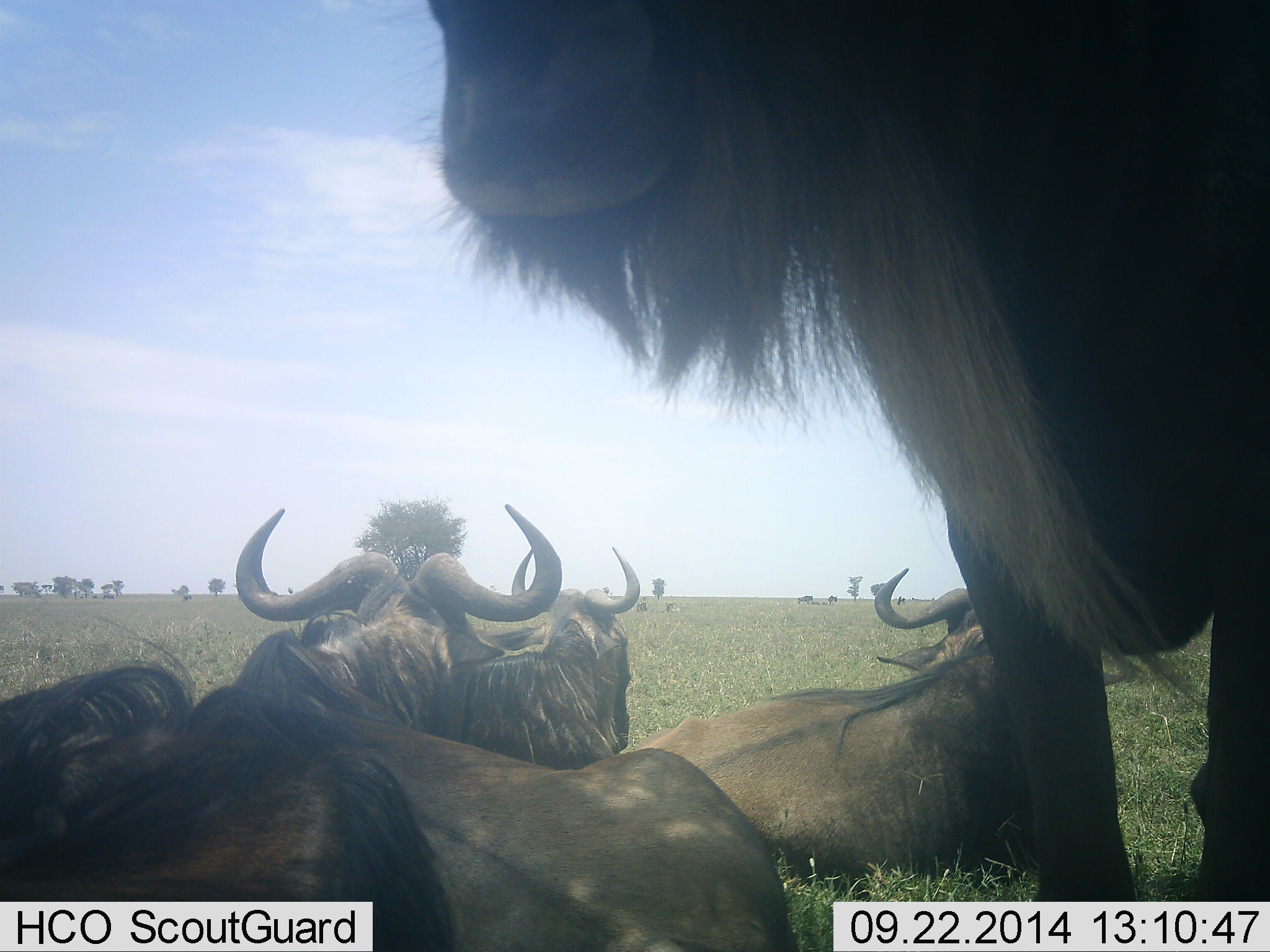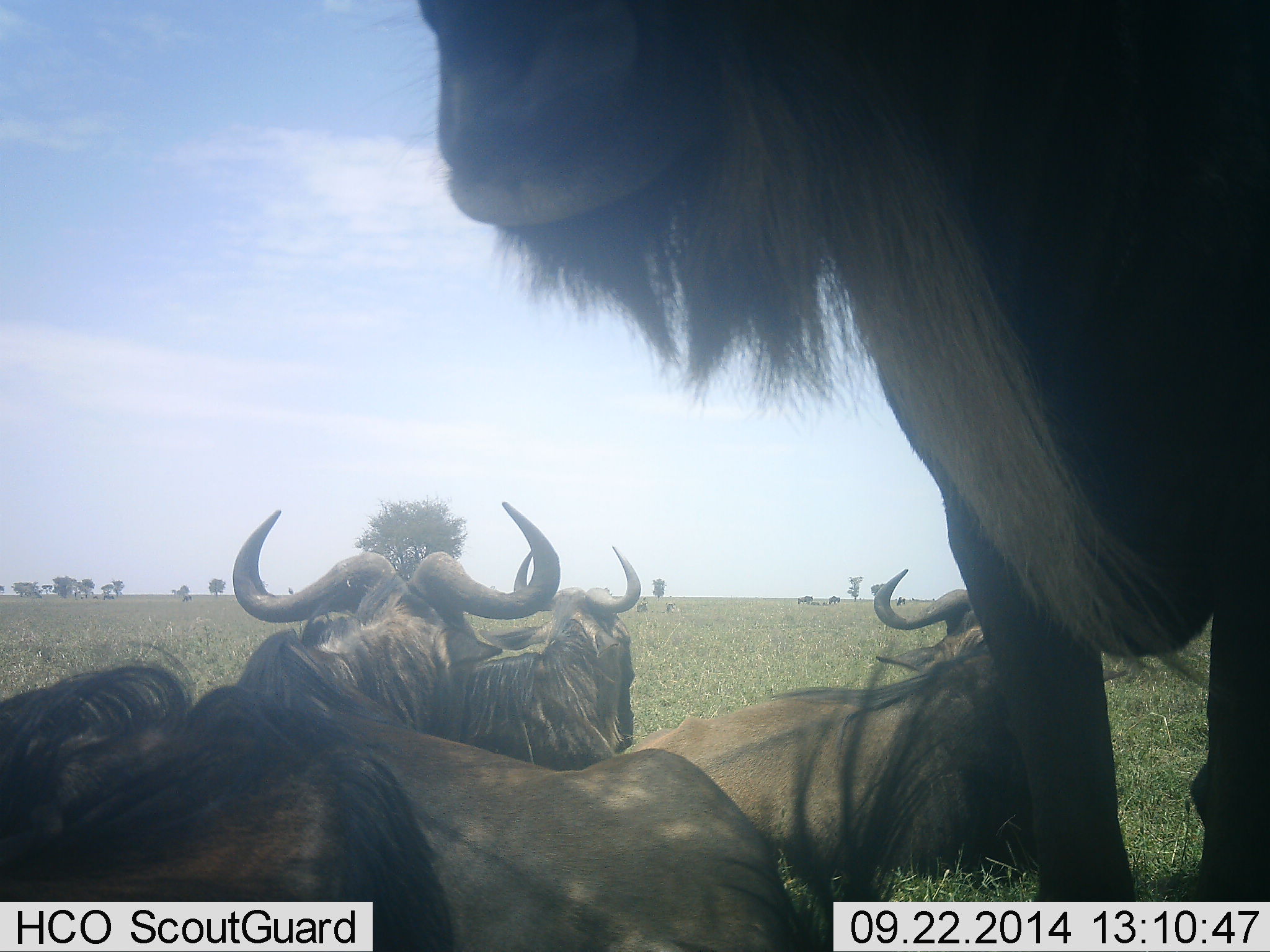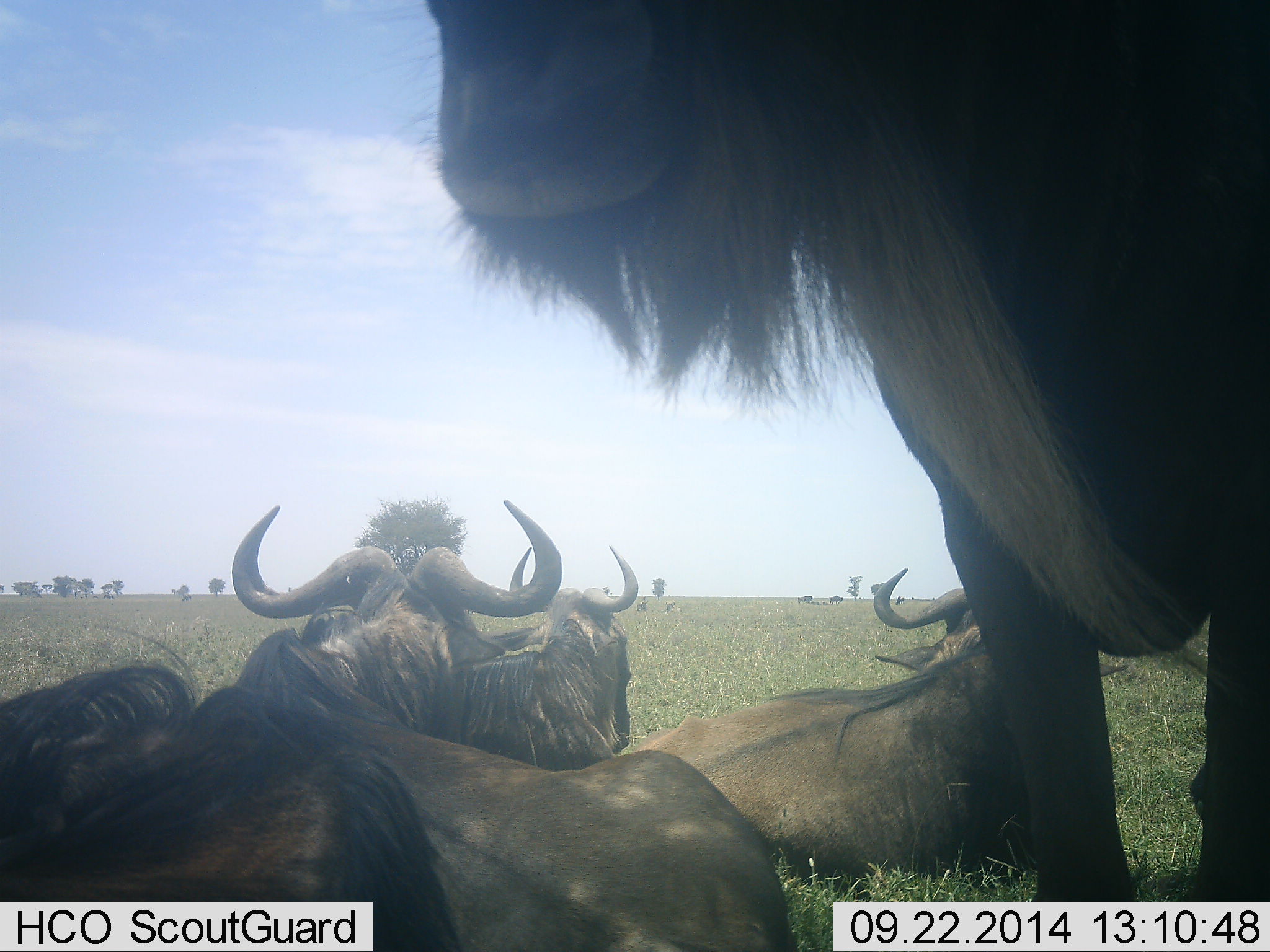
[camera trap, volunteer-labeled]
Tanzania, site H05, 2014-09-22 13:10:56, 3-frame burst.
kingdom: Animalia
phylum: Chordata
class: Mammalia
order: Artiodactyla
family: Bovidae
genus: Connochaetes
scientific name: Connochaetes taurinus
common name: blue wildebeest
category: wildebeest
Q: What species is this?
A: Wildebeest (blue wildebeest) (Connochaetes taurinus).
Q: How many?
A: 5.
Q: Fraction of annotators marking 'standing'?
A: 70%.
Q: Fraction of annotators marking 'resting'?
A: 90%.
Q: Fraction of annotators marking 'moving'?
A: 30%.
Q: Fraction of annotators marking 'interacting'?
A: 20%.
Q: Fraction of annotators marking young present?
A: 0%.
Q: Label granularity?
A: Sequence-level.